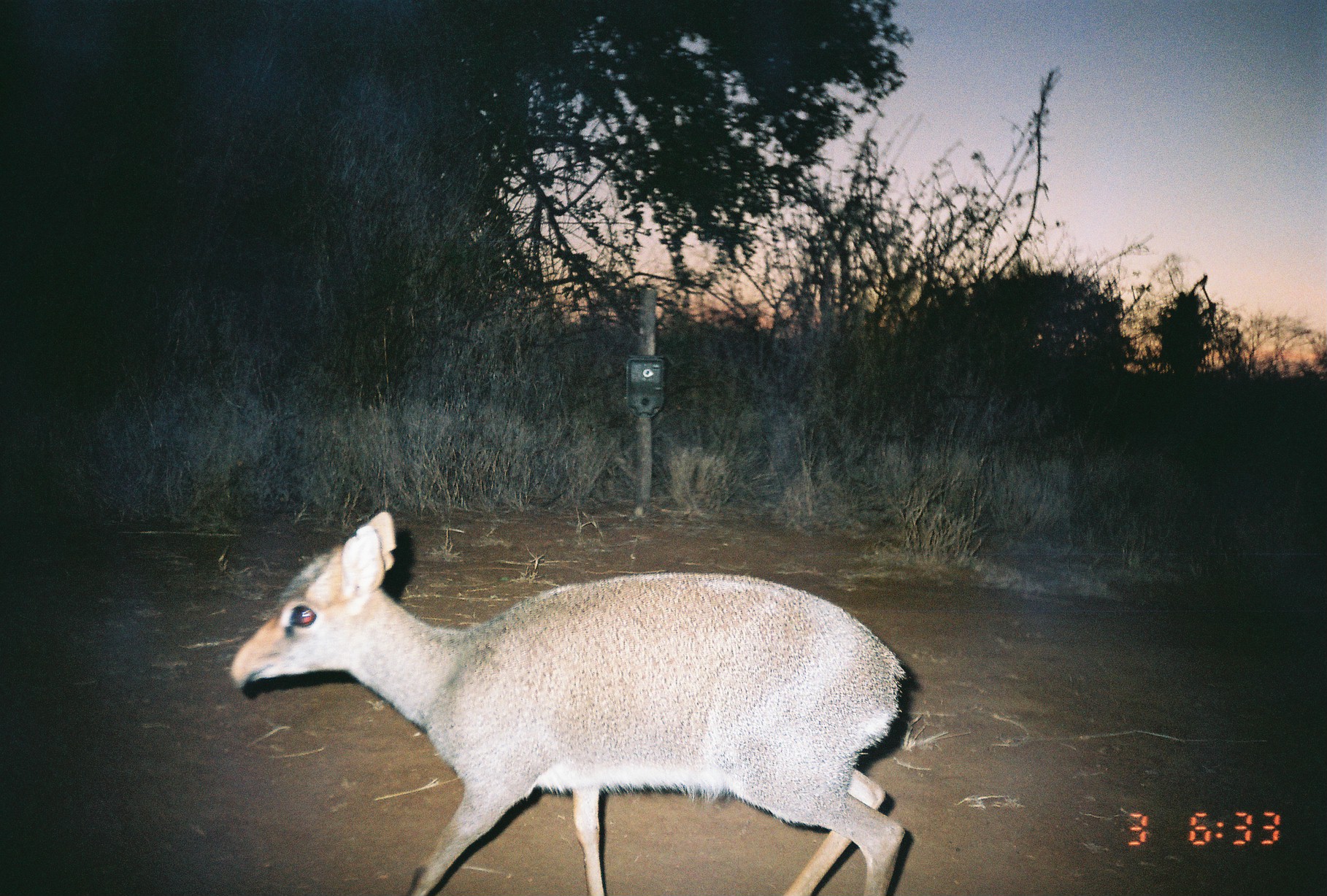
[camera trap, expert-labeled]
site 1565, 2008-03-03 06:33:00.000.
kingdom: Animalia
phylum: Chordata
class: Mammalia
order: Artiodactyla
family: Bovidae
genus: Madoqua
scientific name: Madoqua guentheri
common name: günther's dik-dik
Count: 1.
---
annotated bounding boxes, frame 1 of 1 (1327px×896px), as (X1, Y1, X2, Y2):
madoqua guentheri: (226, 509, 908, 896)